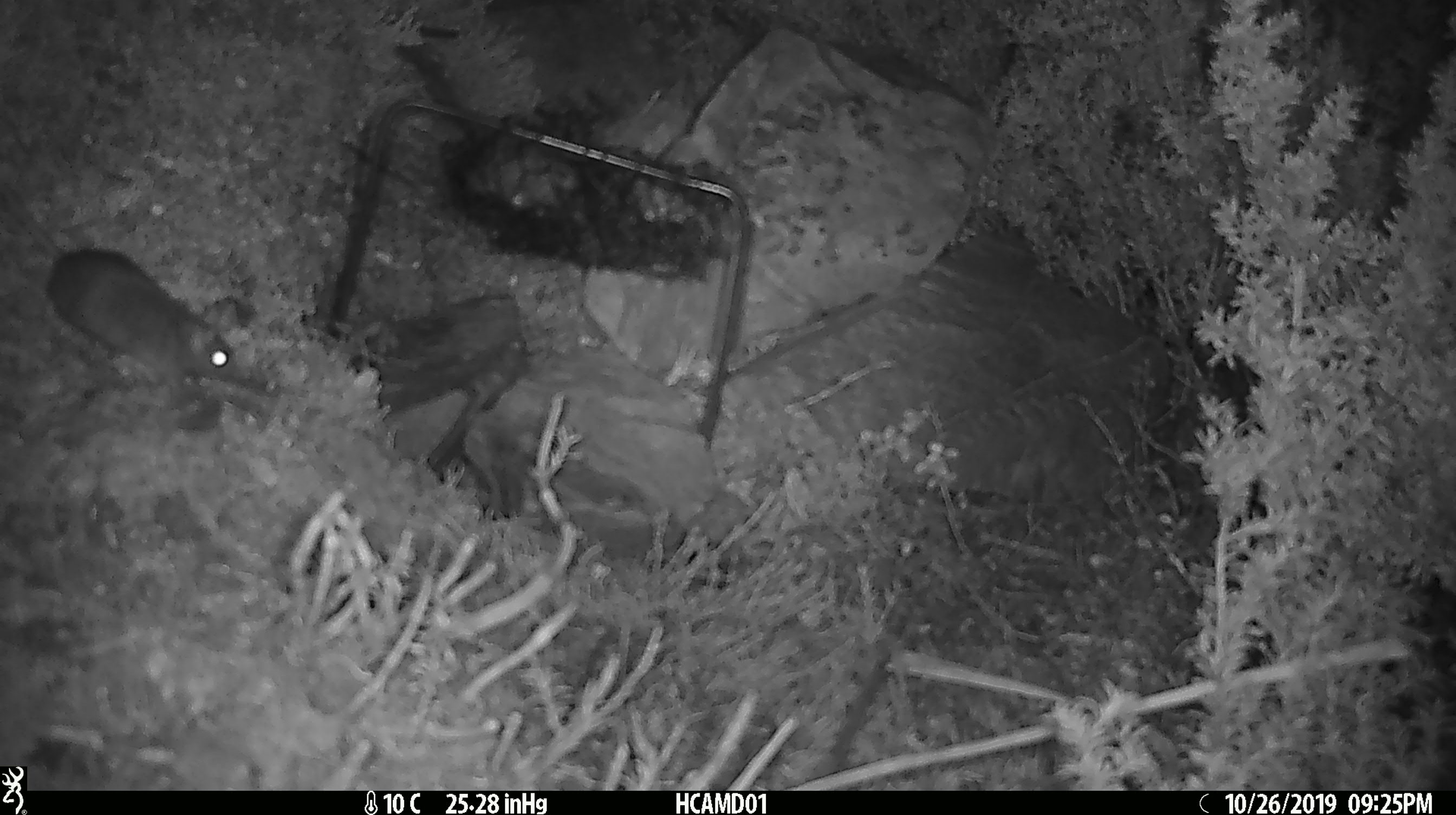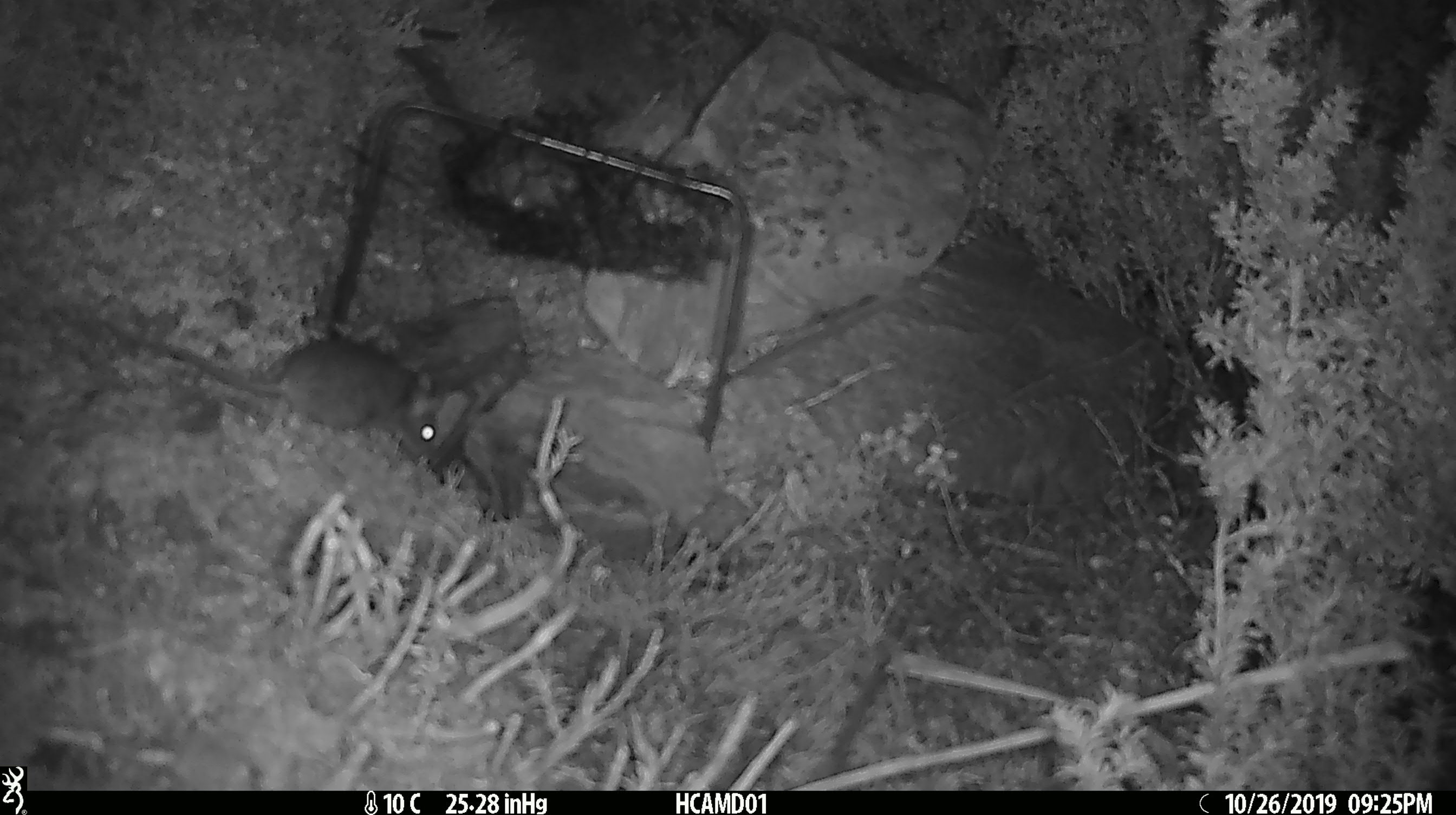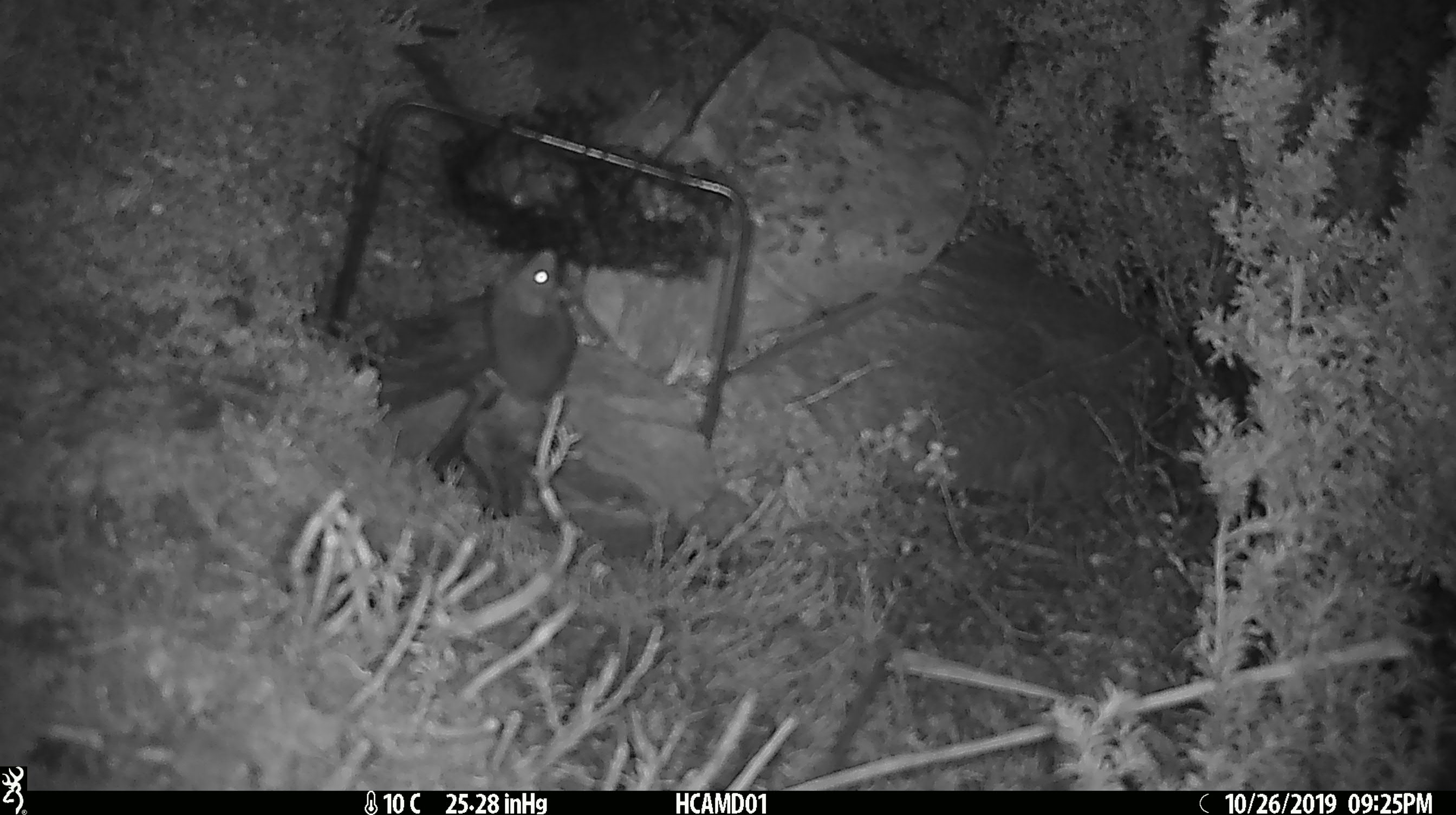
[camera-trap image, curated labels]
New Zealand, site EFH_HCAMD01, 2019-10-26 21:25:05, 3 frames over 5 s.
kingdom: Animalia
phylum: Chordata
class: Mammalia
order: Rodentia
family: Muridae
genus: Mus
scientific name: Mus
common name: mouse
Mouse (Mus).